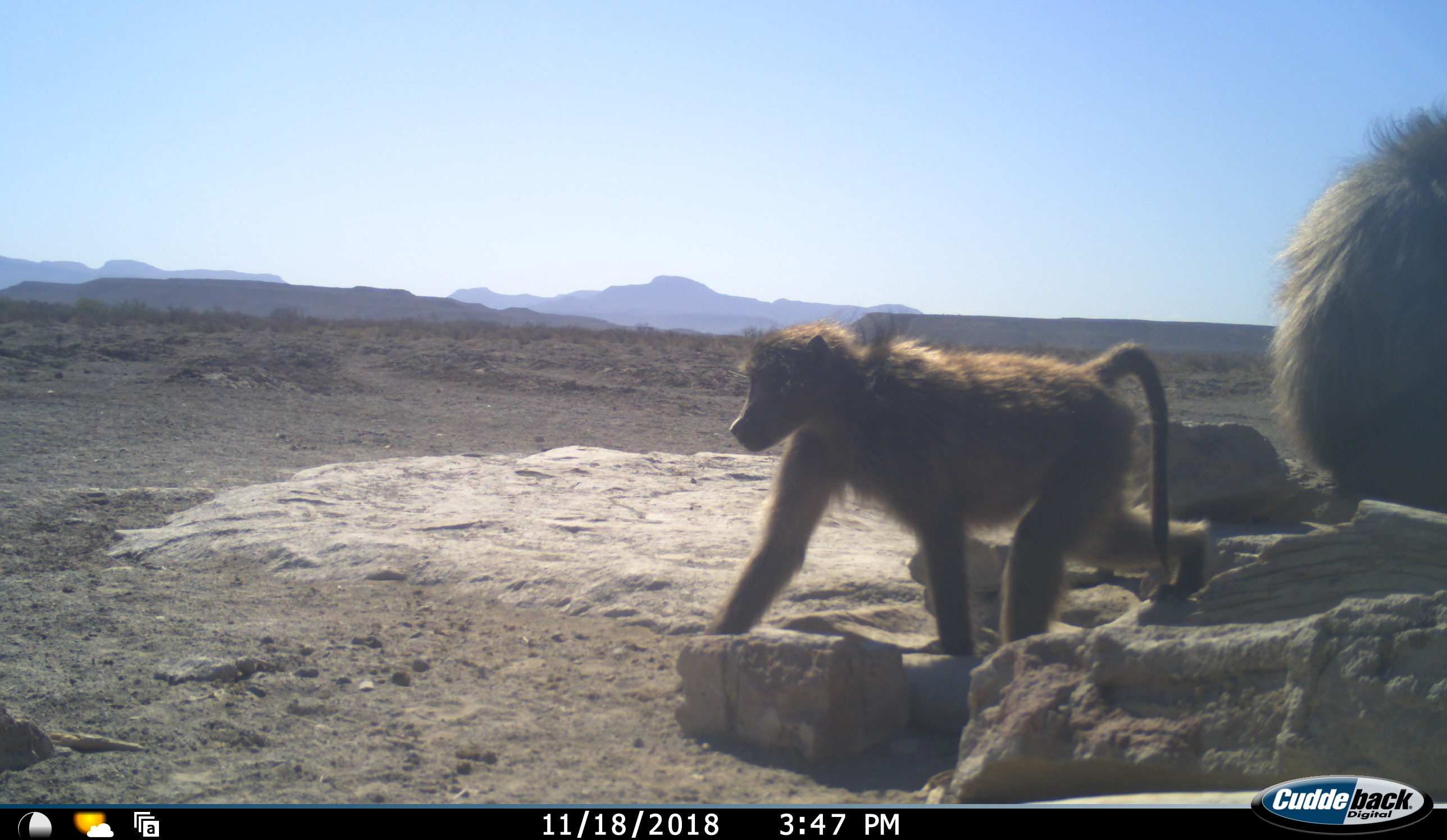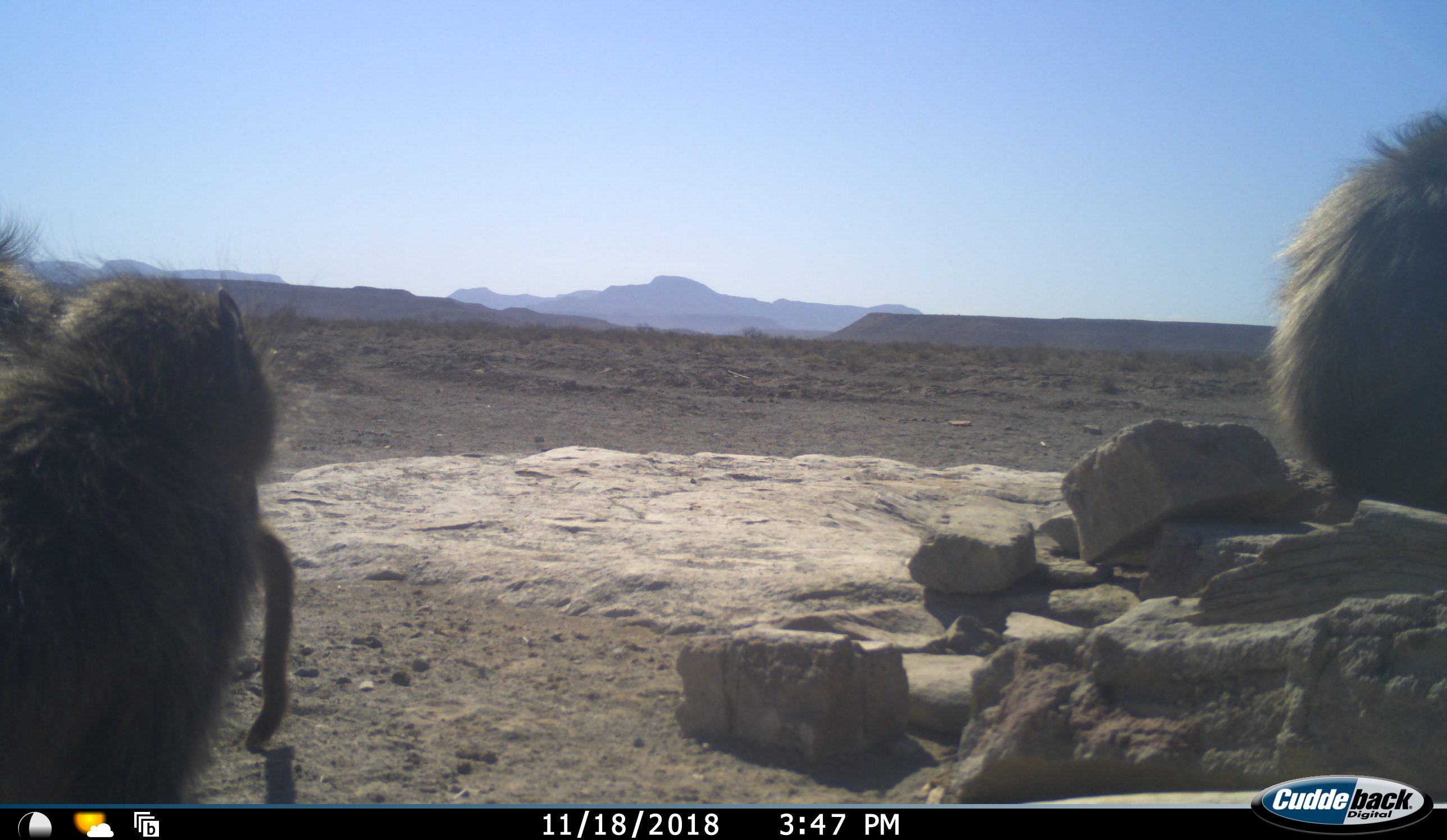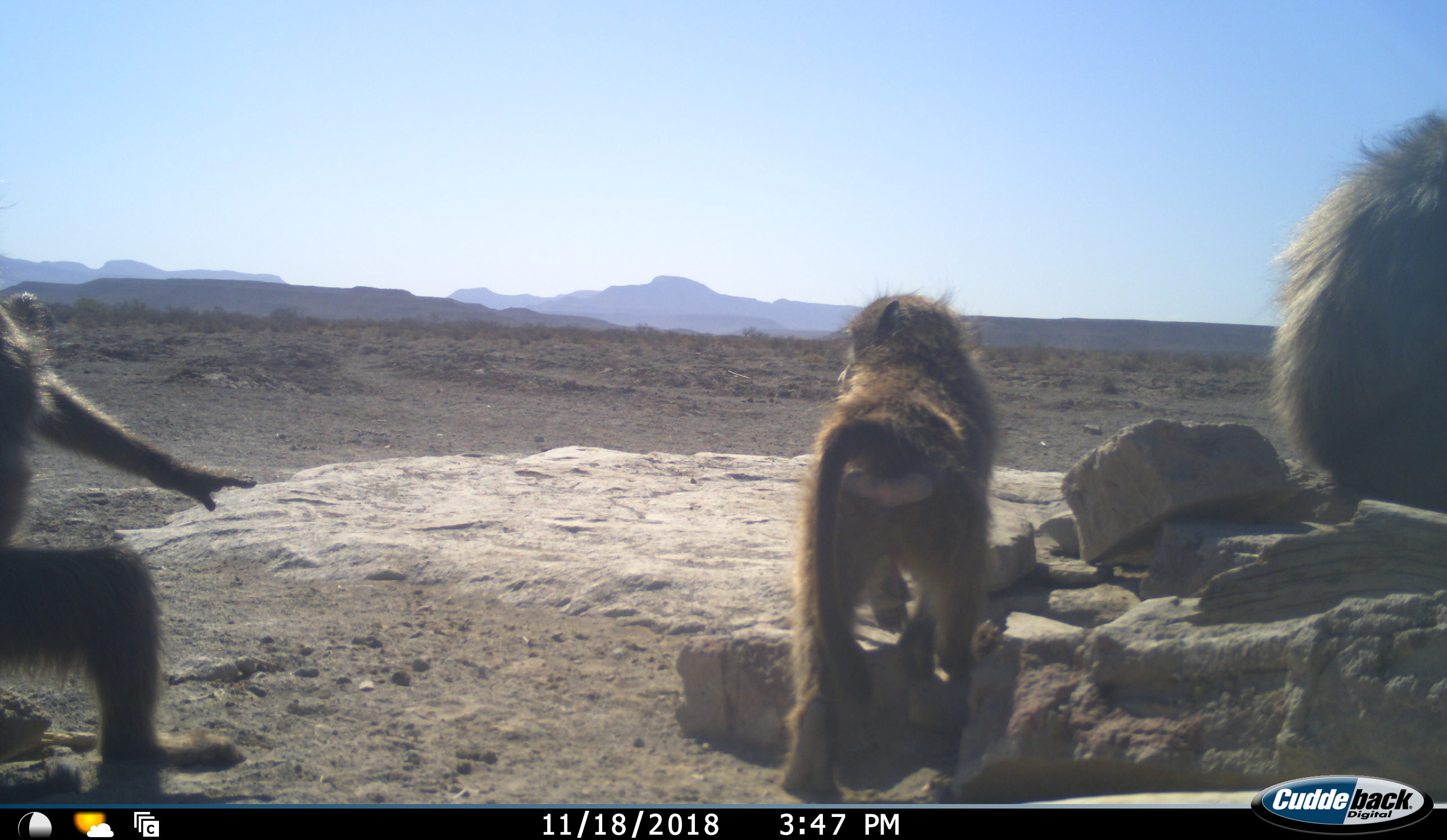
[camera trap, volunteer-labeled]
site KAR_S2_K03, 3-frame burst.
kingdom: Animalia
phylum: Chordata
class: Mammalia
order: Primates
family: Cercopithecidae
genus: Papio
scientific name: Papio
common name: baboon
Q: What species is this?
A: Baboon (Papio).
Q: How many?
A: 3.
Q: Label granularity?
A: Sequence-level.